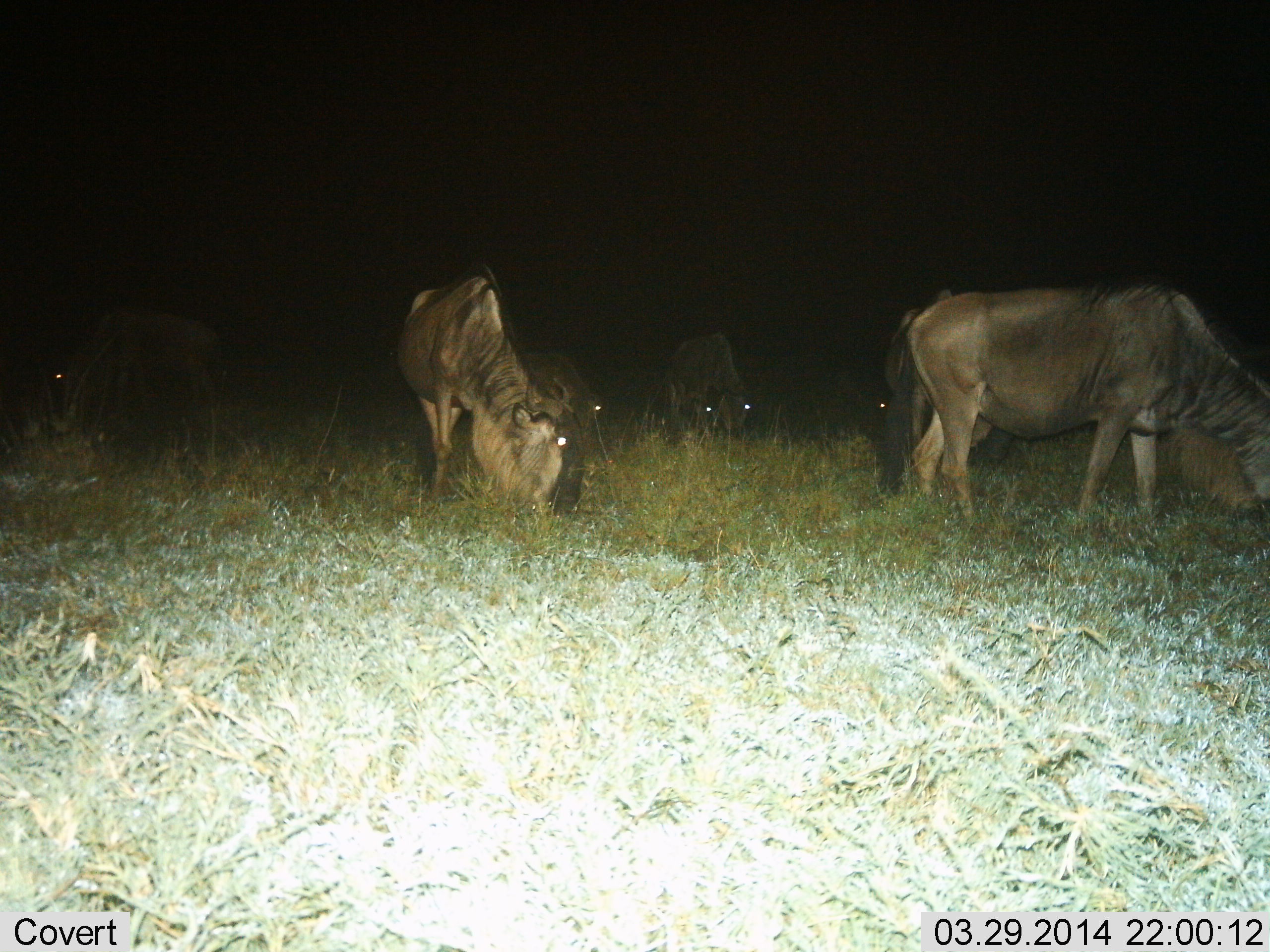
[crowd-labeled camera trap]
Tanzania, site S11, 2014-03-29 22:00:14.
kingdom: Animalia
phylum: Chordata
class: Mammalia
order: Artiodactyla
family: Bovidae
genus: Connochaetes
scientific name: Connochaetes taurinus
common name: blue wildebeest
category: wildebeest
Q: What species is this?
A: Wildebeest (blue wildebeest) (Connochaetes taurinus).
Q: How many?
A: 6.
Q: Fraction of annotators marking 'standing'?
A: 10%.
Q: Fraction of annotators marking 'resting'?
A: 0%.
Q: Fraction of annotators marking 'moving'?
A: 0%.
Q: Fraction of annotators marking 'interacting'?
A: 0%.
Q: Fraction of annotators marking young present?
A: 0%.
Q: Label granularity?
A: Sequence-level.